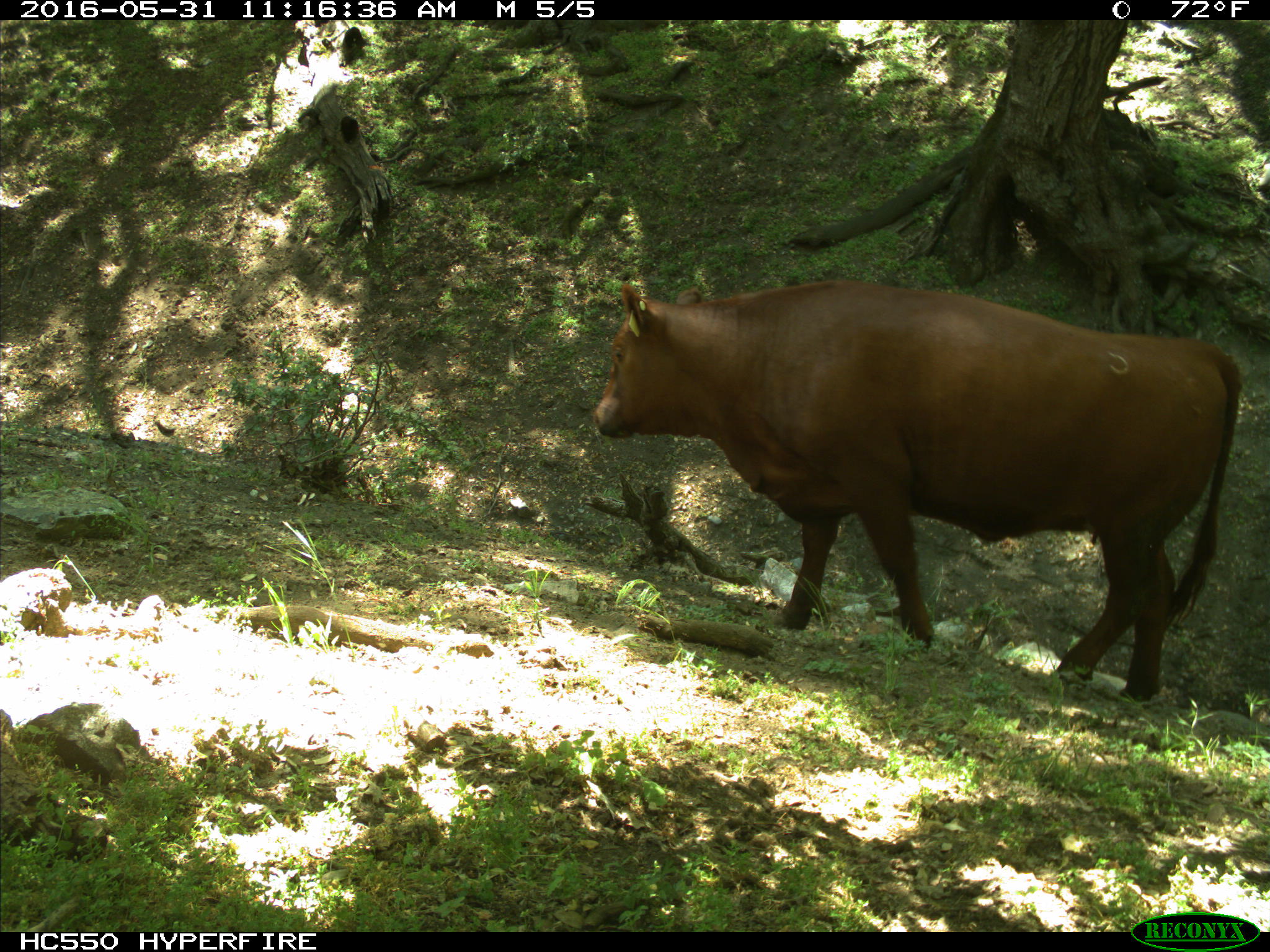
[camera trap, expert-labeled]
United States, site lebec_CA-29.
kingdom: Animalia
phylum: Chordata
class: Mammalia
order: Artiodactyla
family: Bovidae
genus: Bos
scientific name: Bos taurus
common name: domestic cow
Bos taurus (domestic cow).